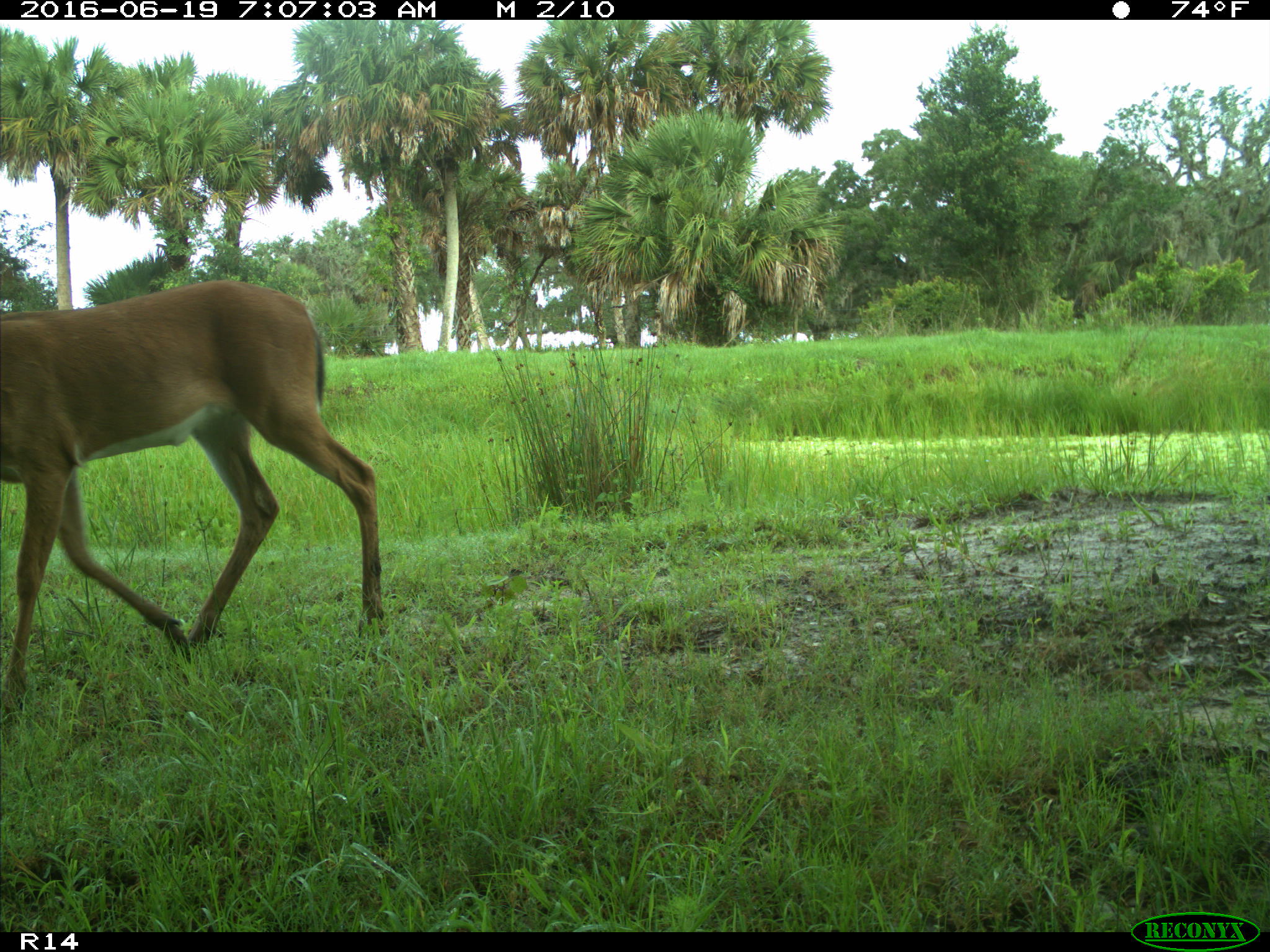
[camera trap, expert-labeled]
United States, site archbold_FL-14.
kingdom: Animalia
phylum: Chordata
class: Mammalia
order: Artiodactyla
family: Cervidae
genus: Odocoileus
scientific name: Odocoileus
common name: deer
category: unidentified deer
Unidentified deer (deer) (Odocoileus).